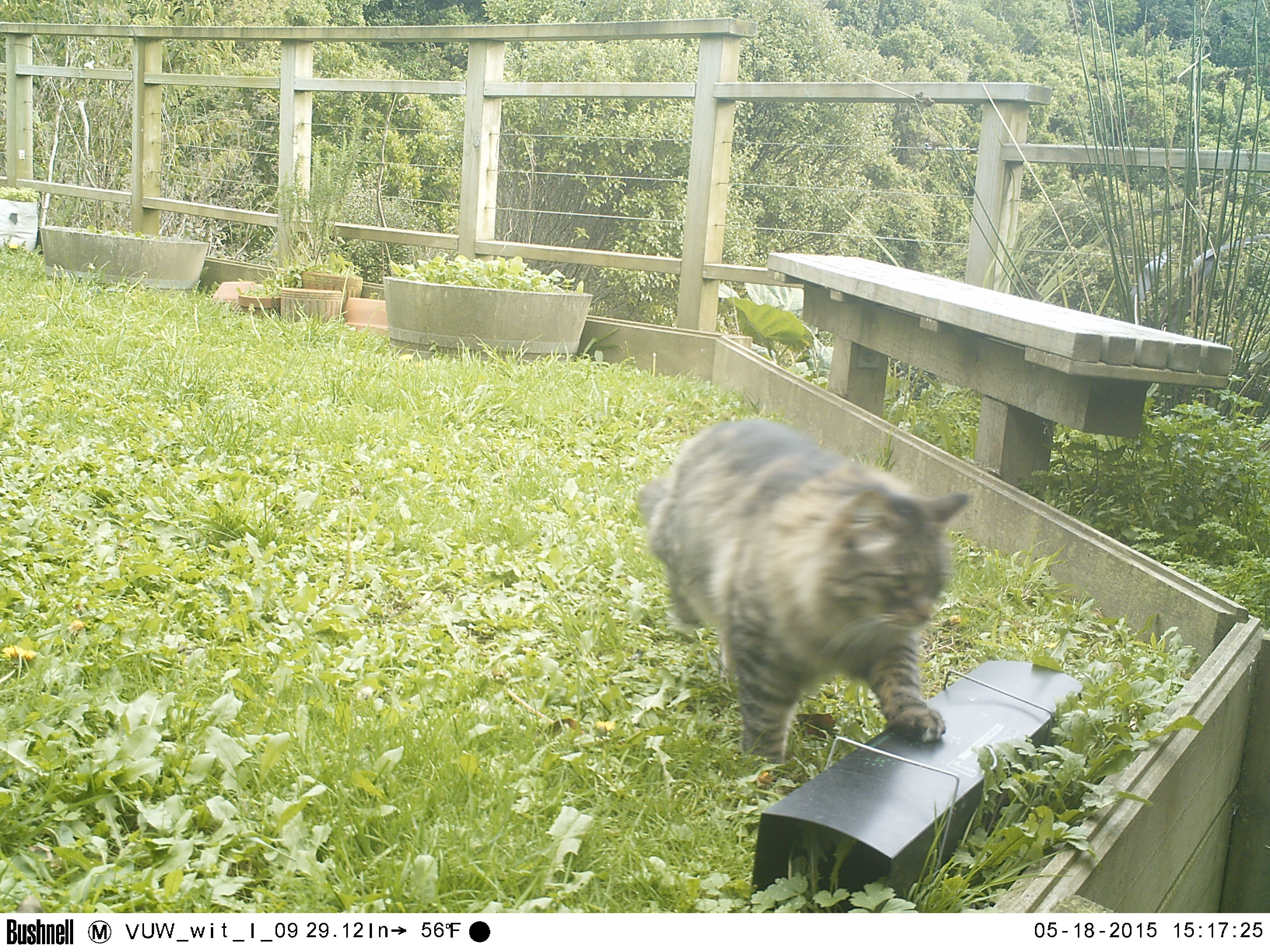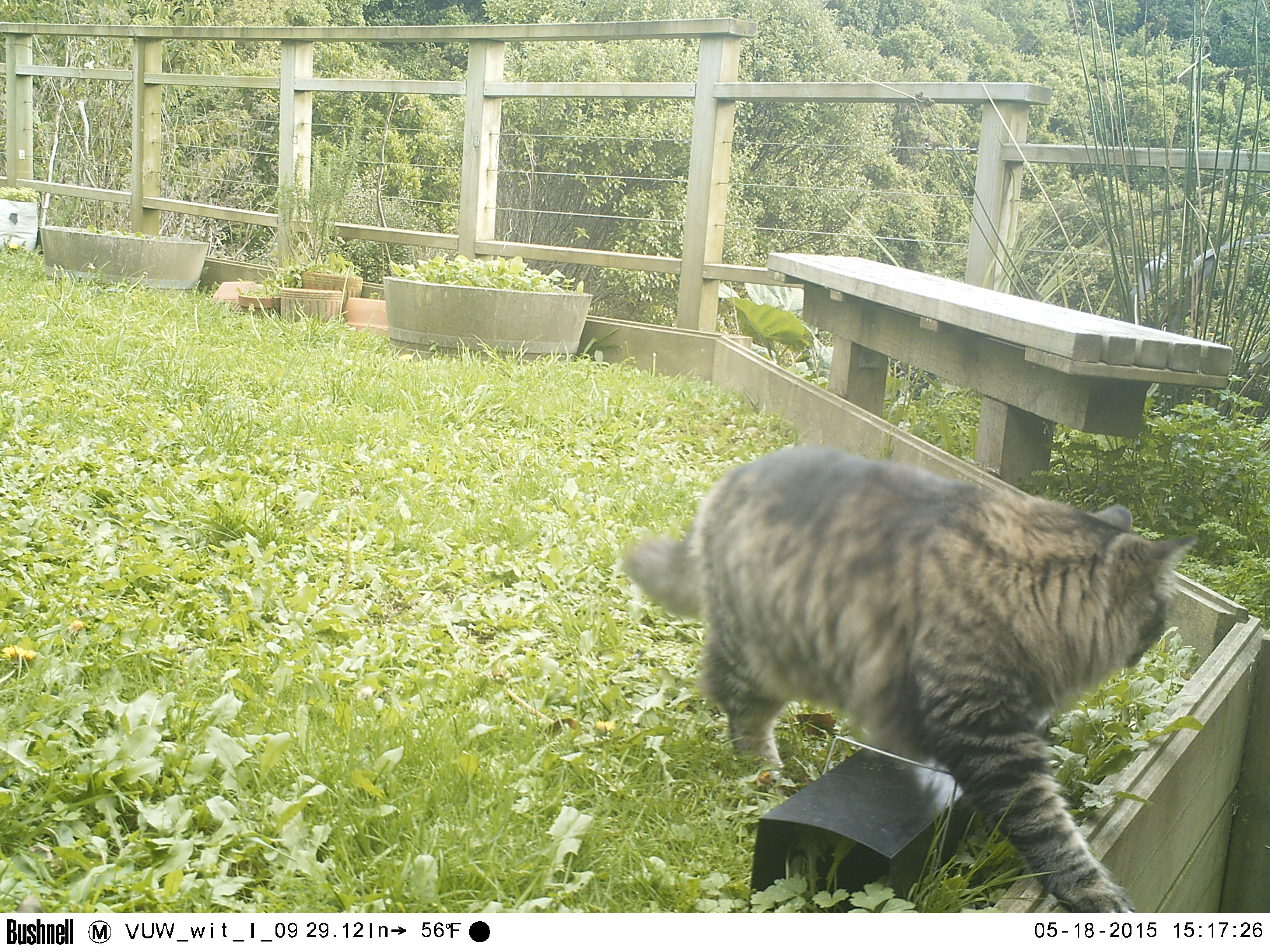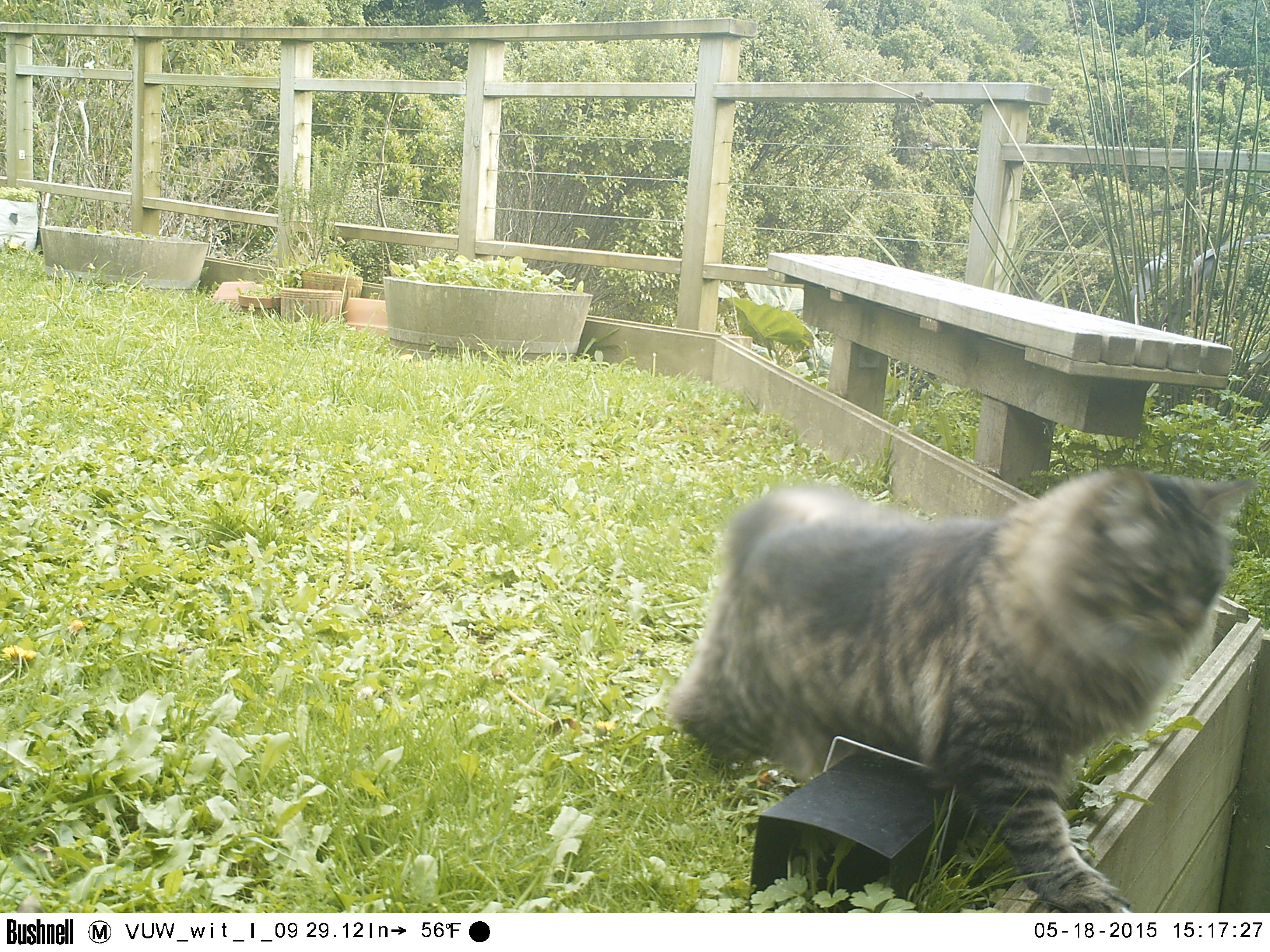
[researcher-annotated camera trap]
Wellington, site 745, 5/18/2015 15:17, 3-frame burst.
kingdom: Animalia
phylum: Chordata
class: Mammalia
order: Carnivora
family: Felidae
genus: Felis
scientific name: Felis catus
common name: cat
Cat (Felis catus).